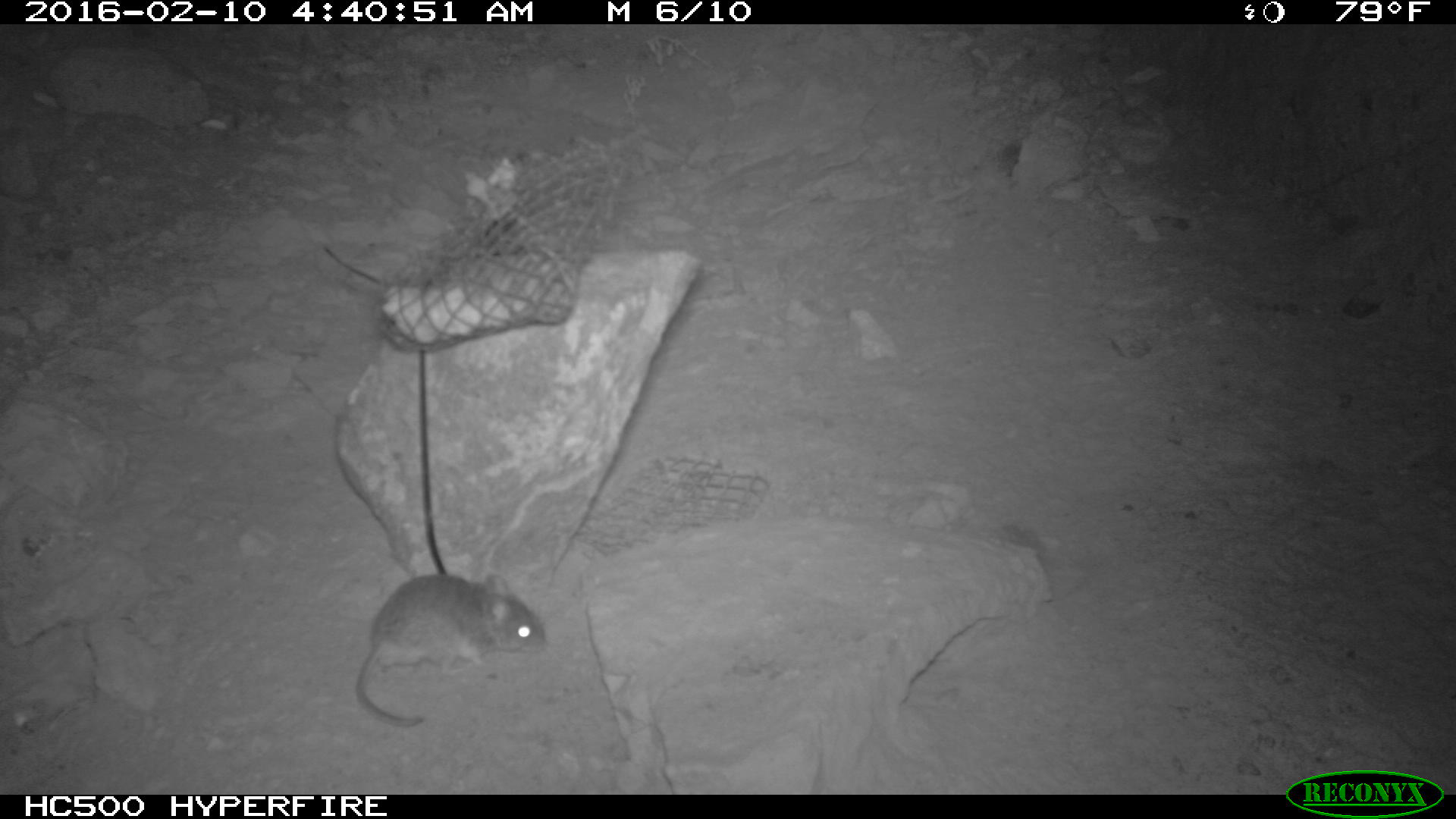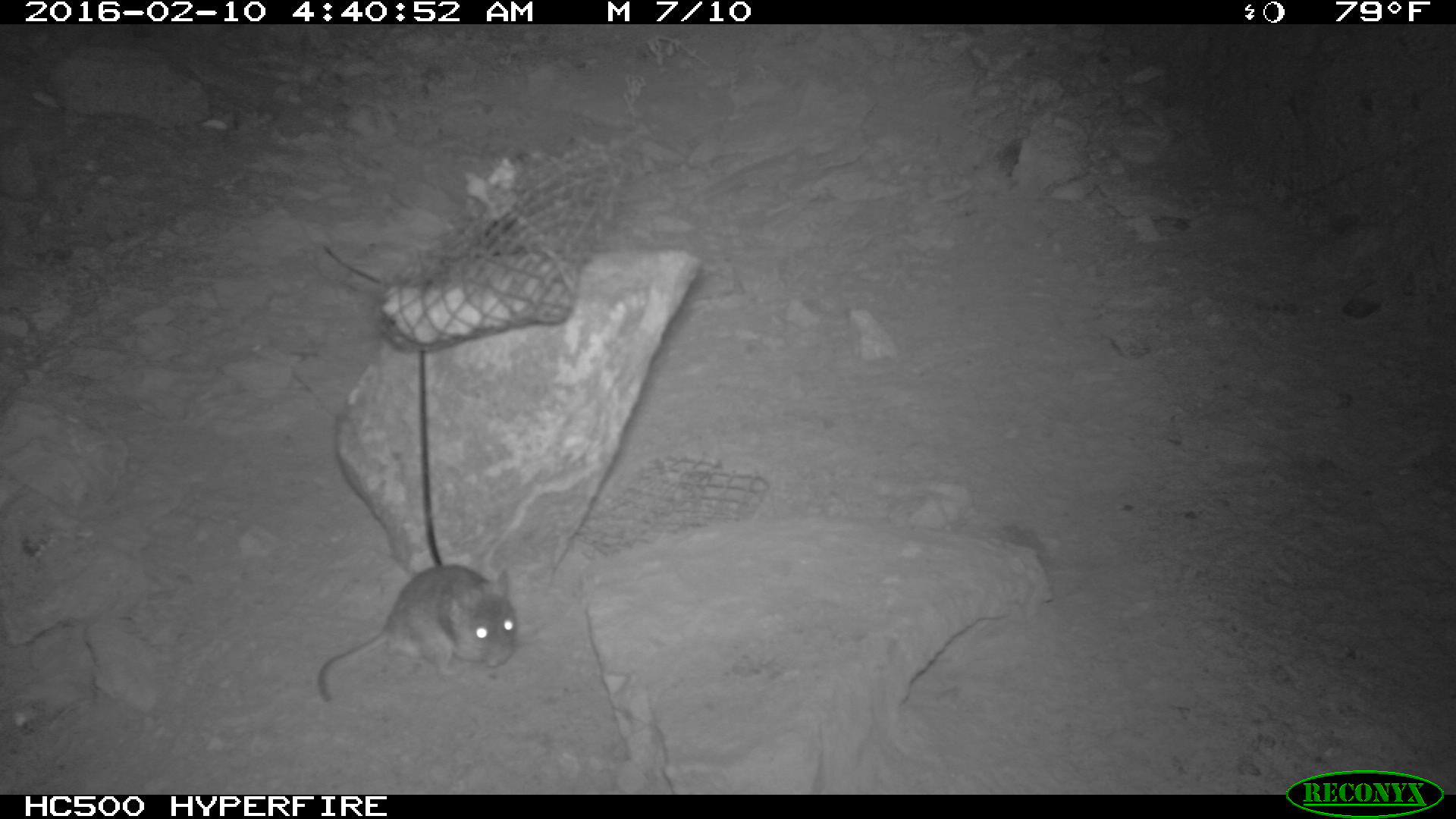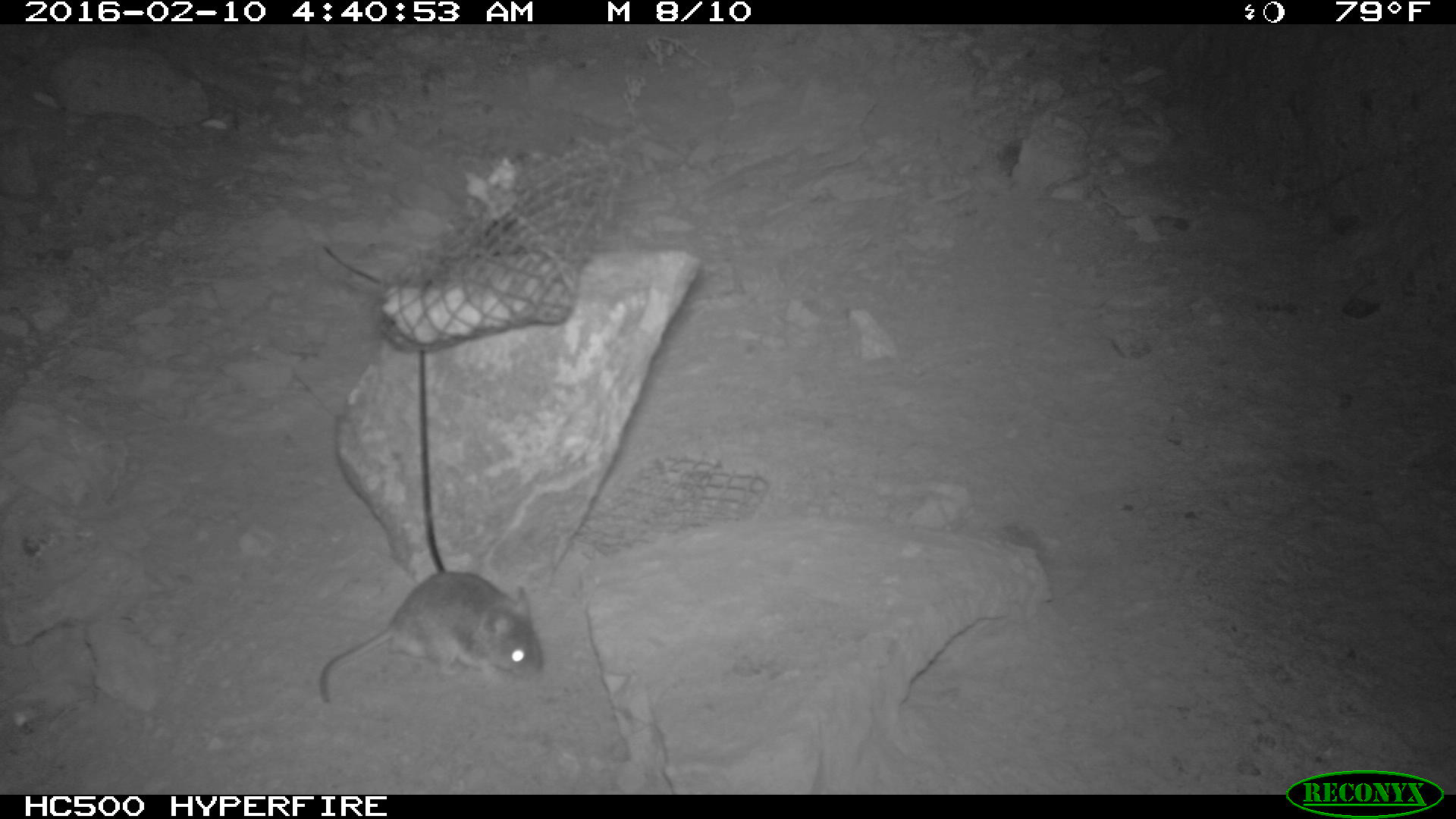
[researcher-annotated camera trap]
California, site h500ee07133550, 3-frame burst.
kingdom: Animalia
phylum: Chordata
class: Mammalia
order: Rodentia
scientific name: Rodentia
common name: rodent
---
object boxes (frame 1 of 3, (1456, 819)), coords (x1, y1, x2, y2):
rodent: (353, 571, 546, 727)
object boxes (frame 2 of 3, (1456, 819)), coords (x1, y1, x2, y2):
rodent: (317, 563, 516, 701)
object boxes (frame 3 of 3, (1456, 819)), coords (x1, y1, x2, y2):
rodent: (318, 572, 542, 709)